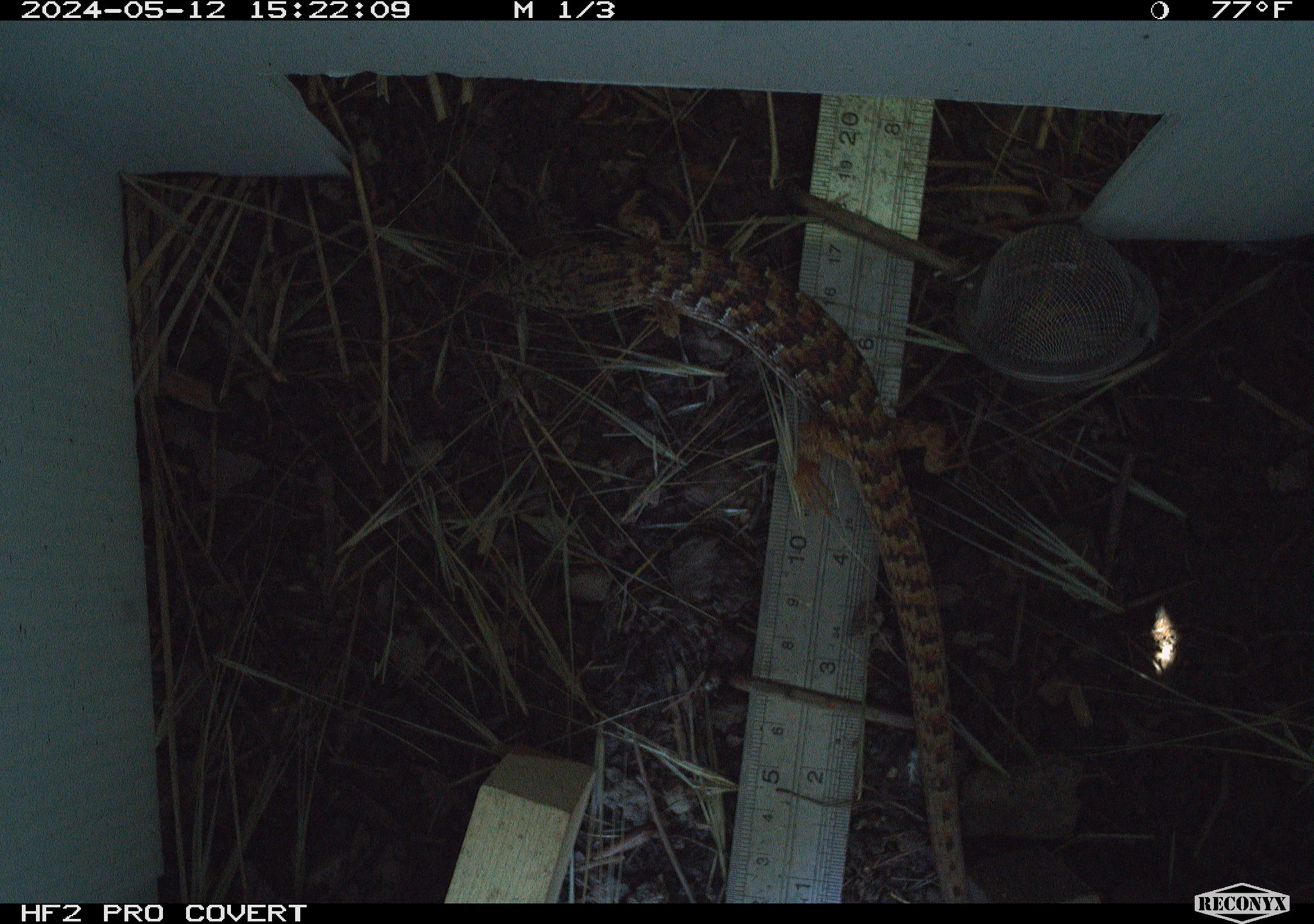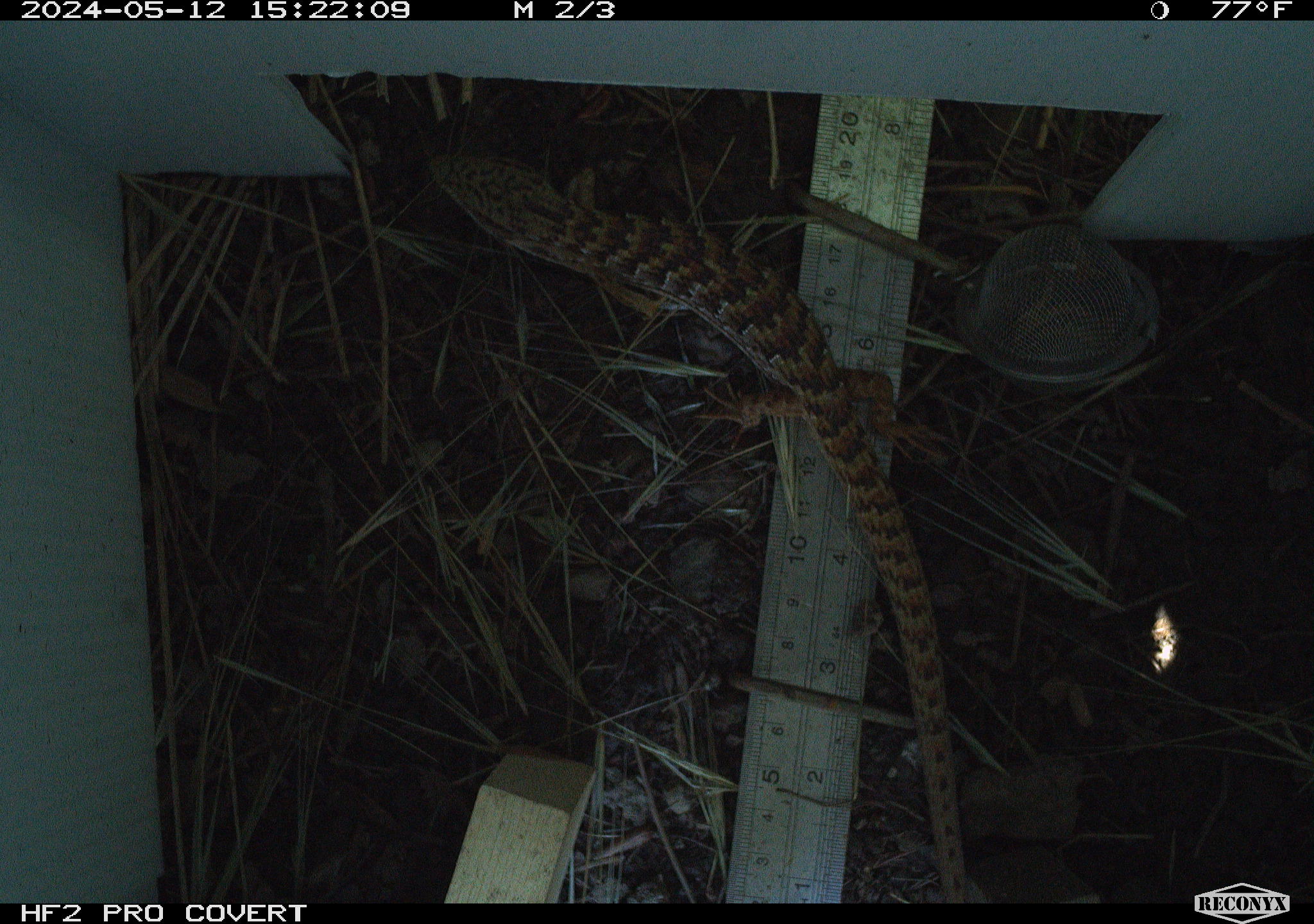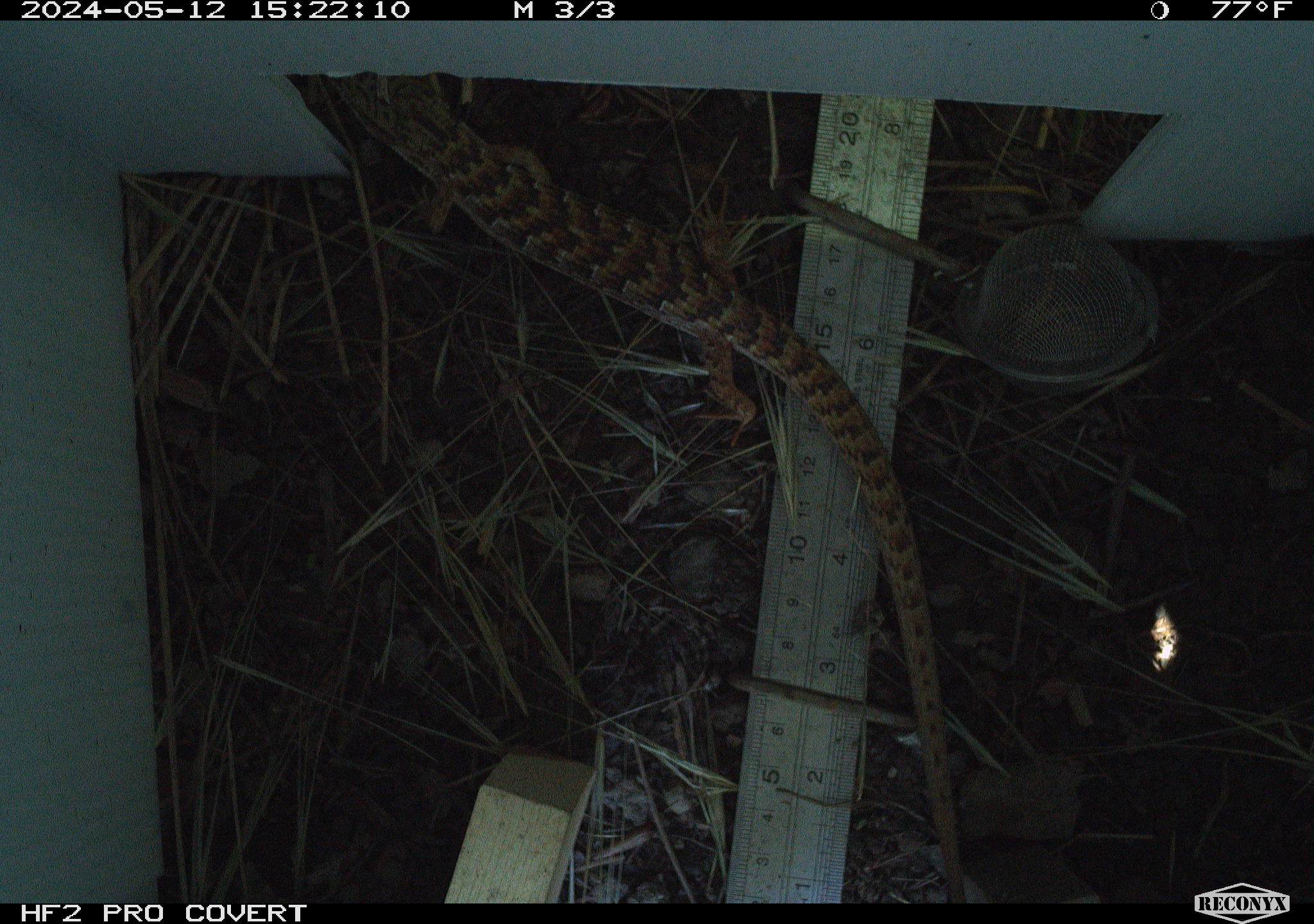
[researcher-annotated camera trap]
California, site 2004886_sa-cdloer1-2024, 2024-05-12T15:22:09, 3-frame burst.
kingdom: Animalia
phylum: Chordata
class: Reptilia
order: Squamata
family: Anguidae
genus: Elgaria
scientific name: Elgaria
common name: alligator lizards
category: elgaria species